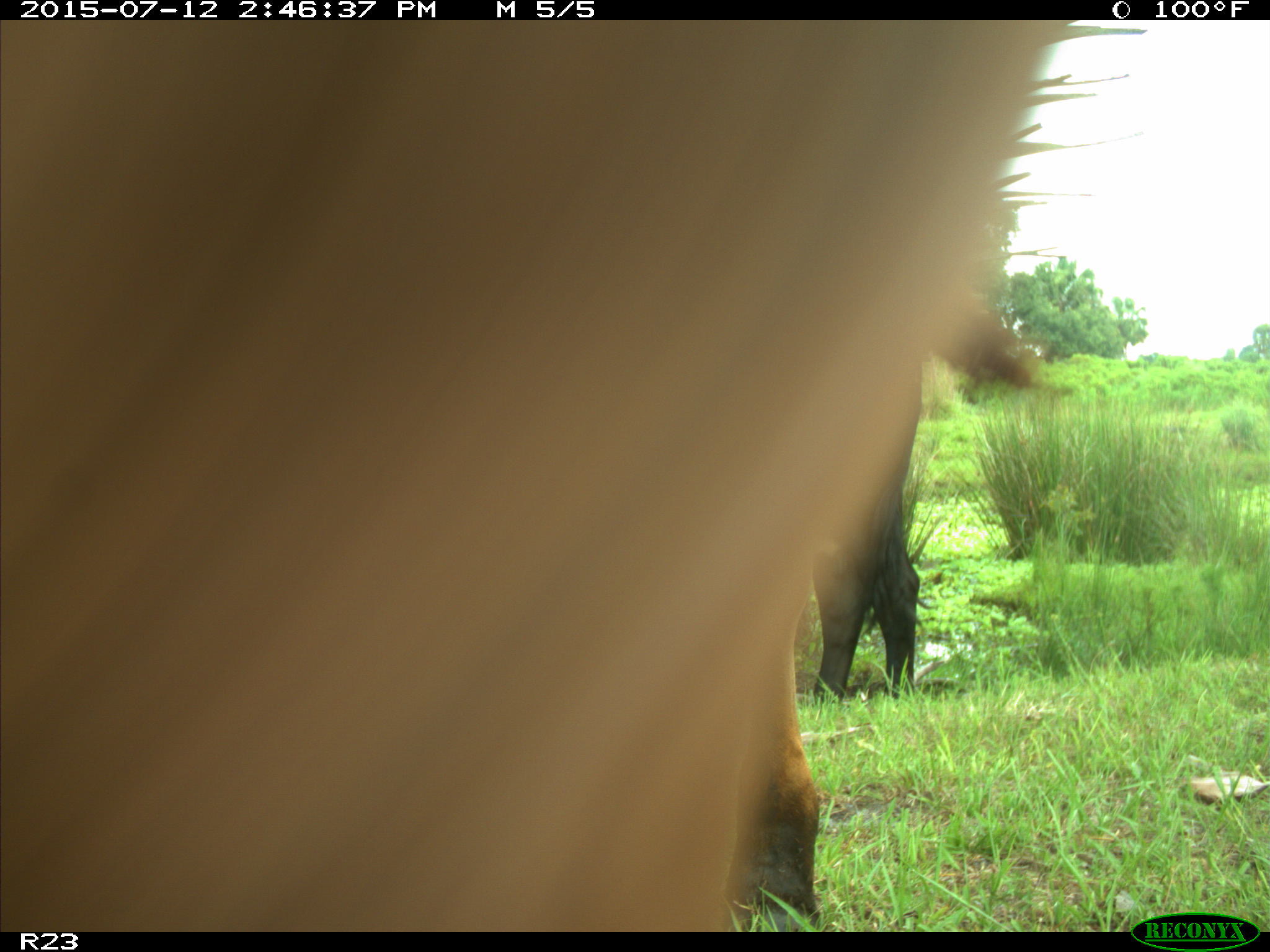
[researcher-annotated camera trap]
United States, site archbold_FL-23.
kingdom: Animalia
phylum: Chordata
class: Mammalia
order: Artiodactyla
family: Bovidae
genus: Bos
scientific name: Bos taurus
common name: domestic cow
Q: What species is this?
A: Bos taurus (domestic cow).